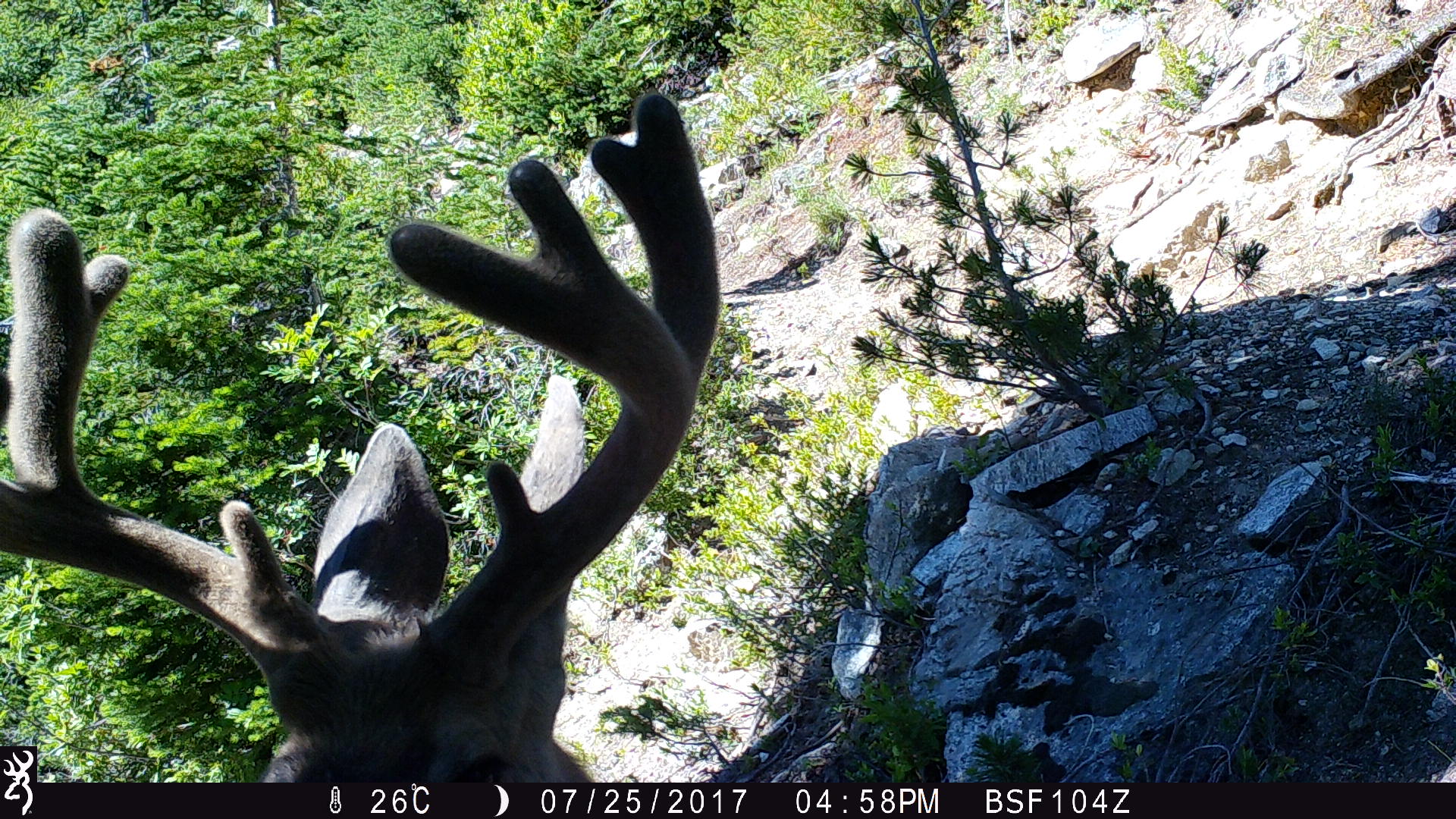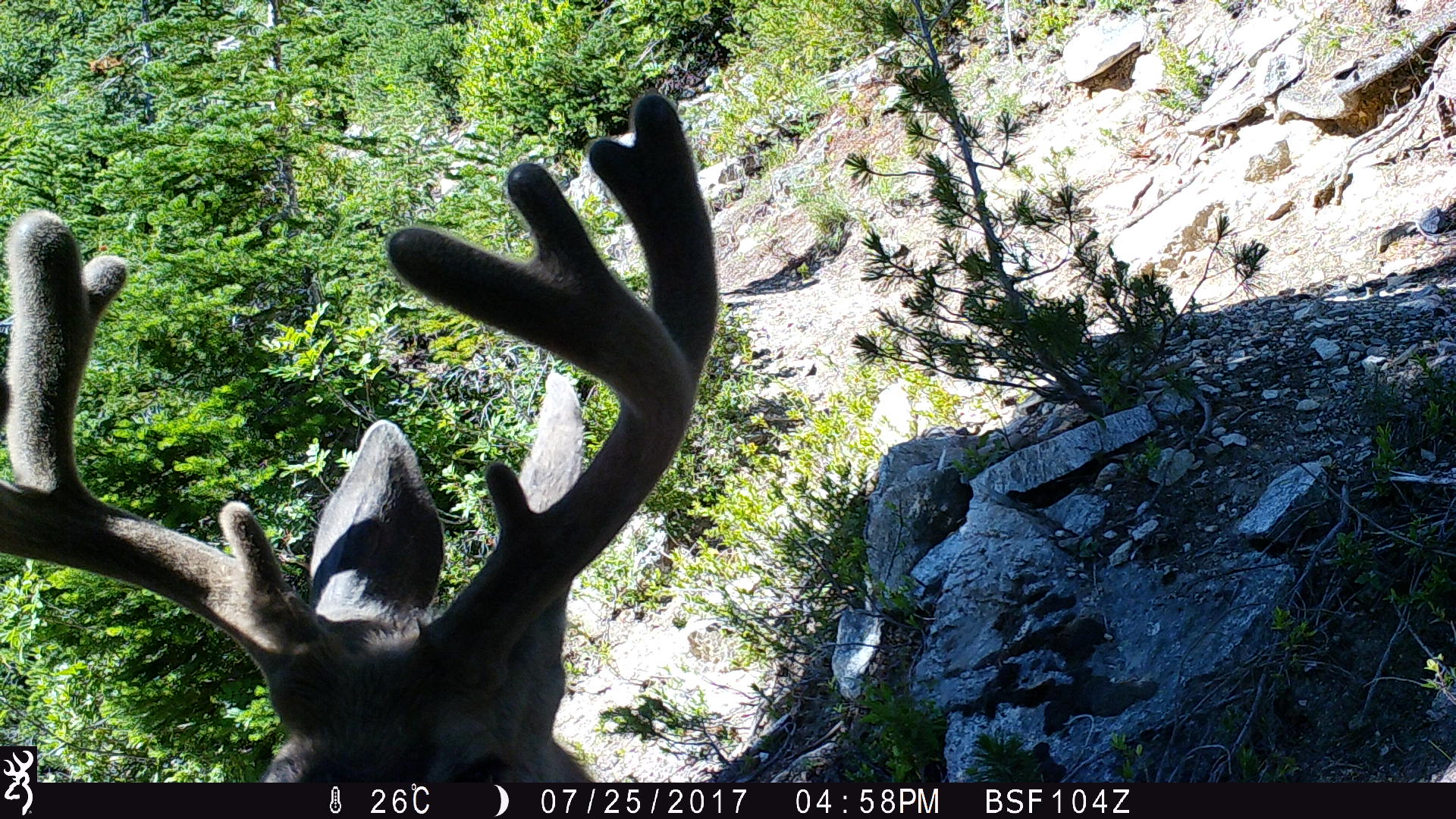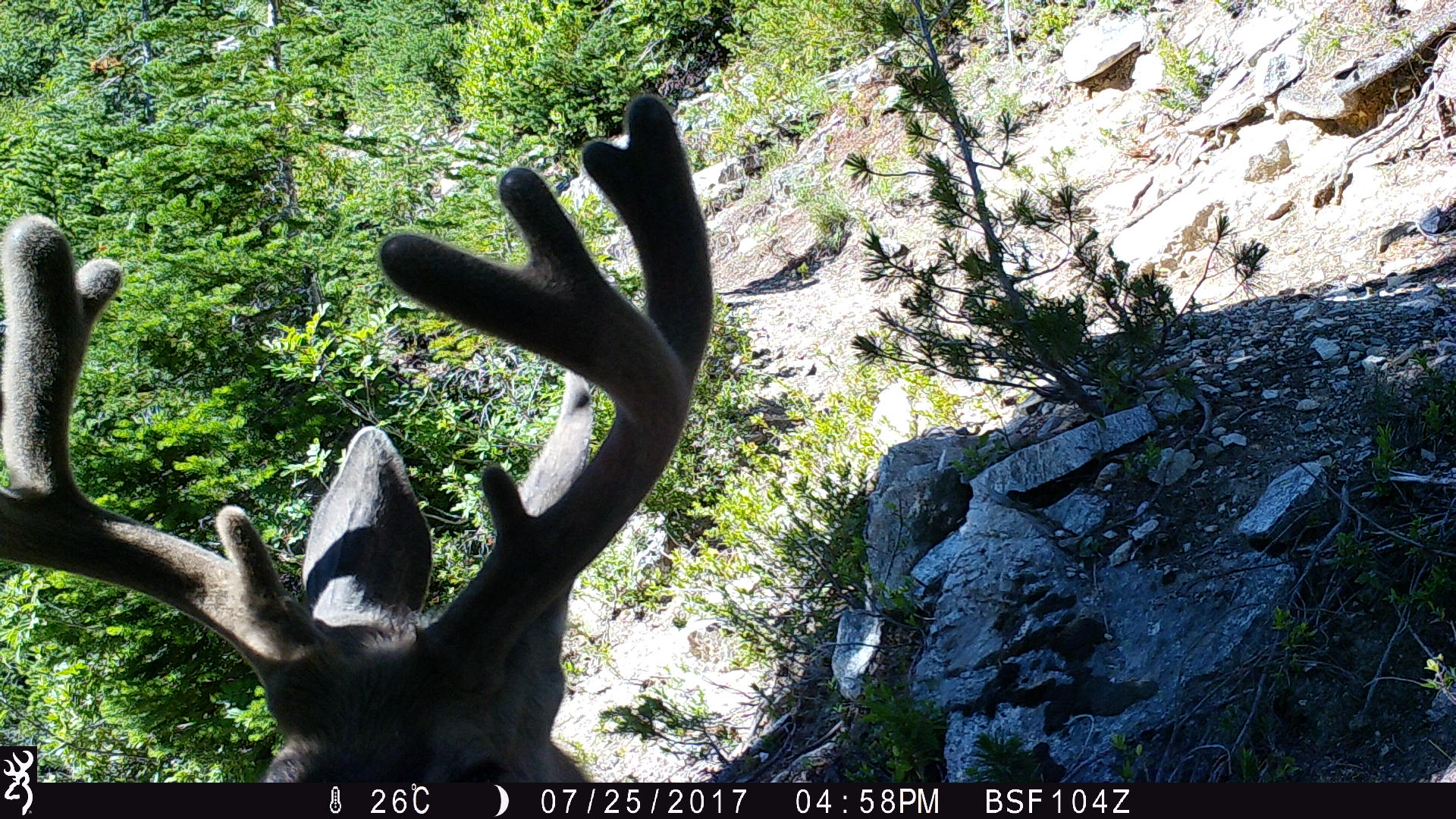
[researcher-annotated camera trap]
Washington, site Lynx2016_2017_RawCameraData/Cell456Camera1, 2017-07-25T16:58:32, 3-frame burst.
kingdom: Animalia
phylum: Chordata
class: Mammalia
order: Artiodactyla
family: Cervidae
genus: Odocoileus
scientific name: Odocoileus hemionus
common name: mule deer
Odocoileus hemionus (mule deer). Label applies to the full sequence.